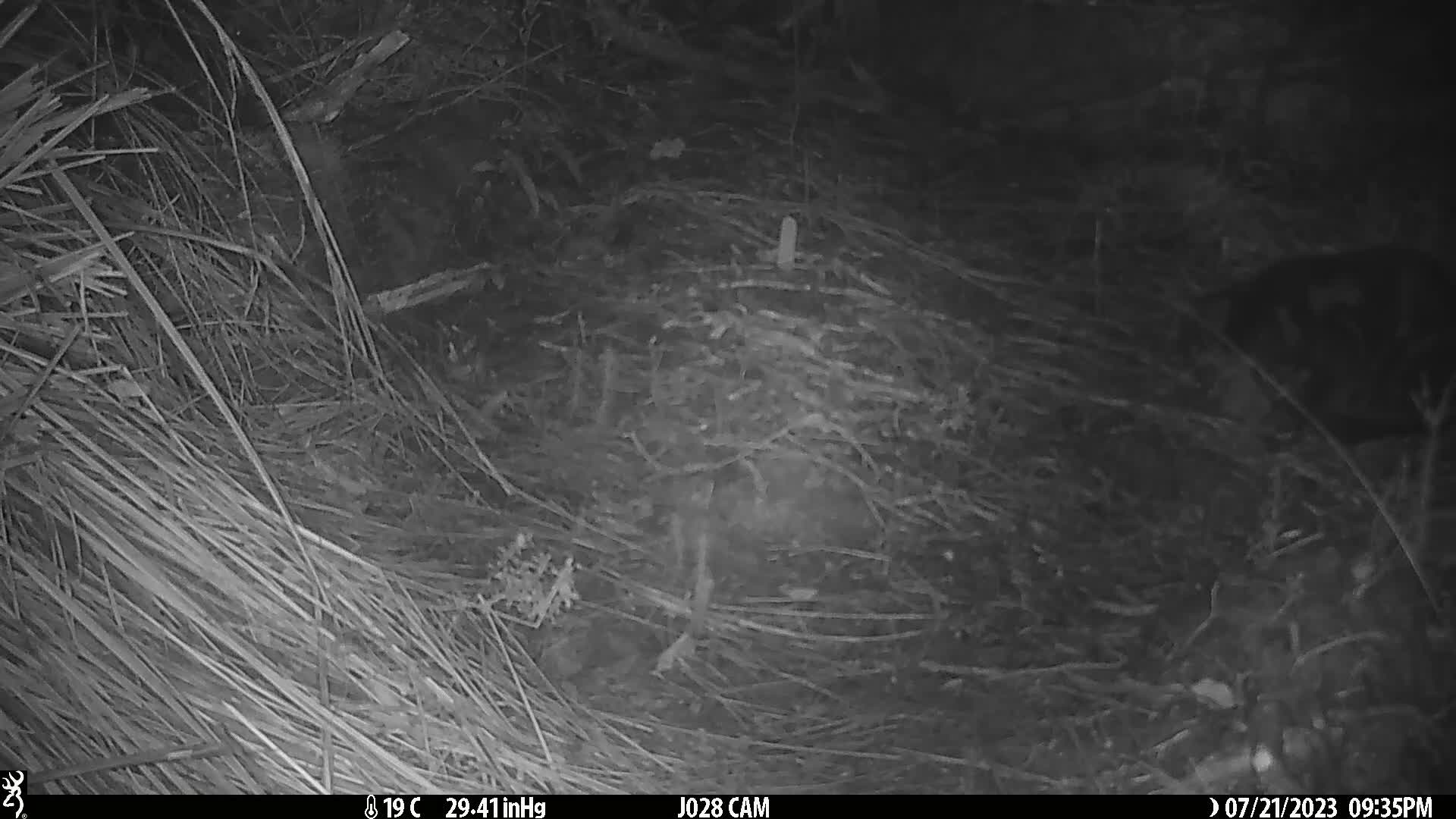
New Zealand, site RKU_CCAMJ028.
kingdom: Animalia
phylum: Chordata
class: Mammalia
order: Carnivora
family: Felidae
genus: Felis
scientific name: Felis catus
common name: domestic cat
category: cat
Cat (domestic cat) (Felis catus).